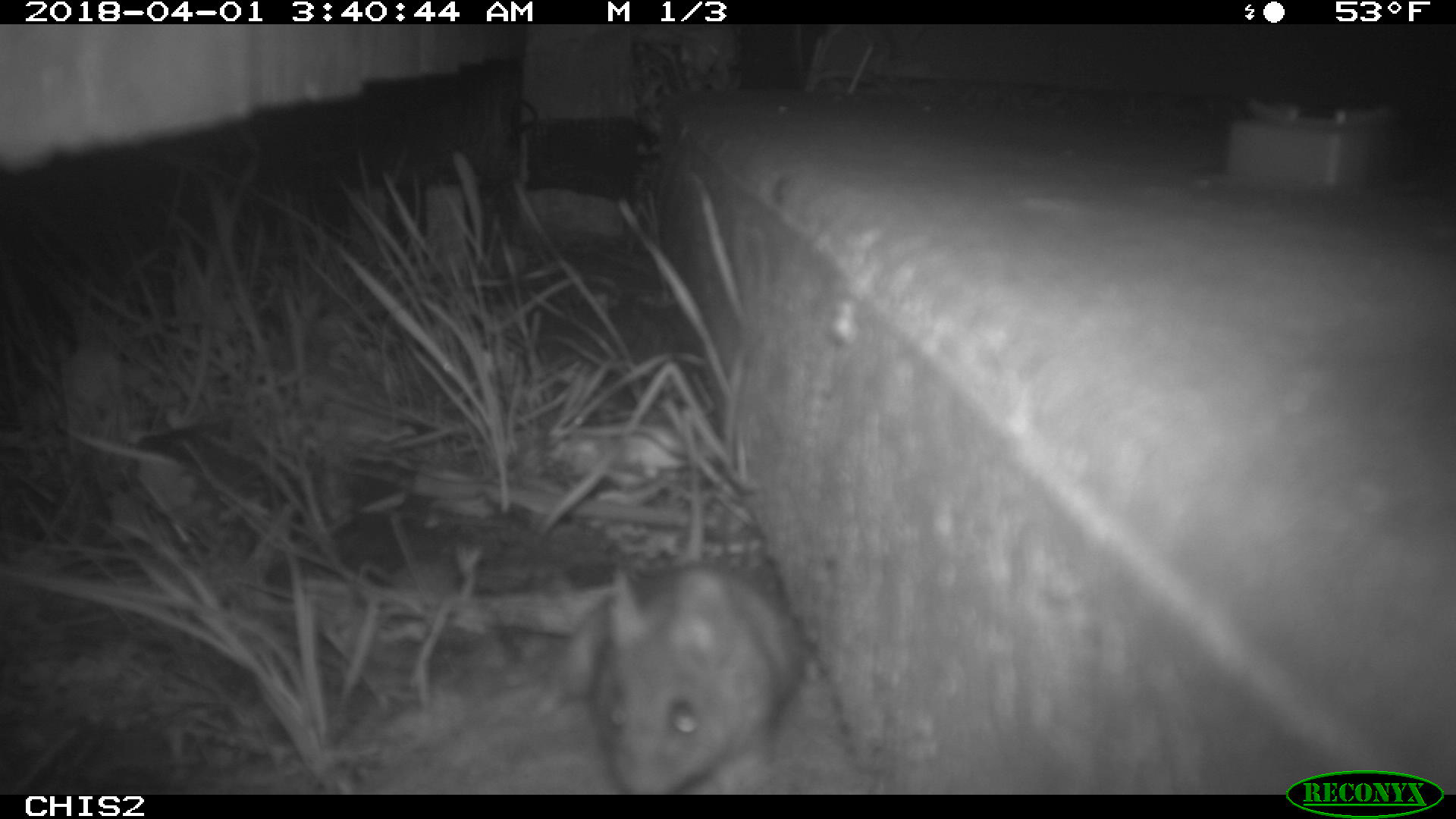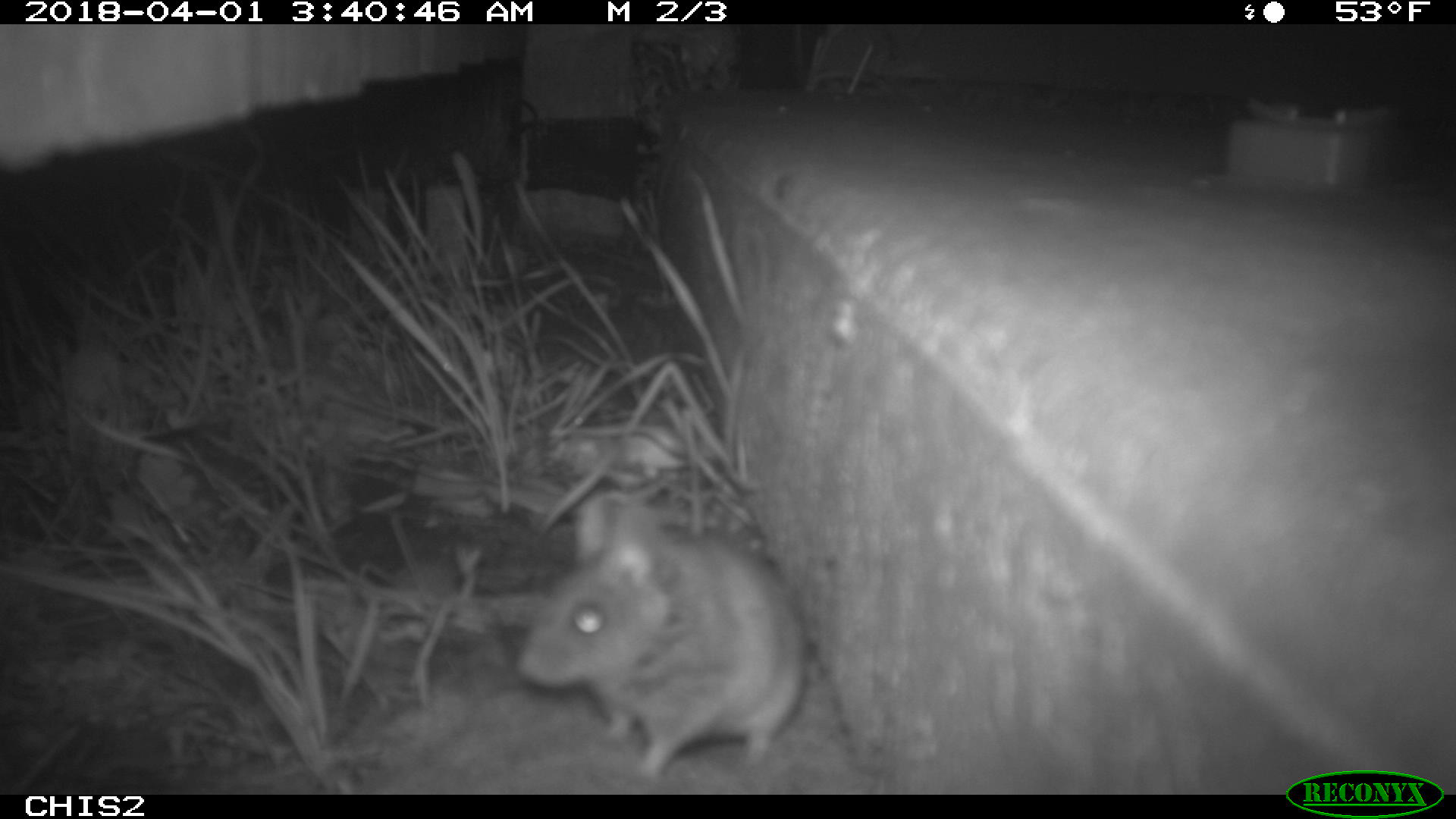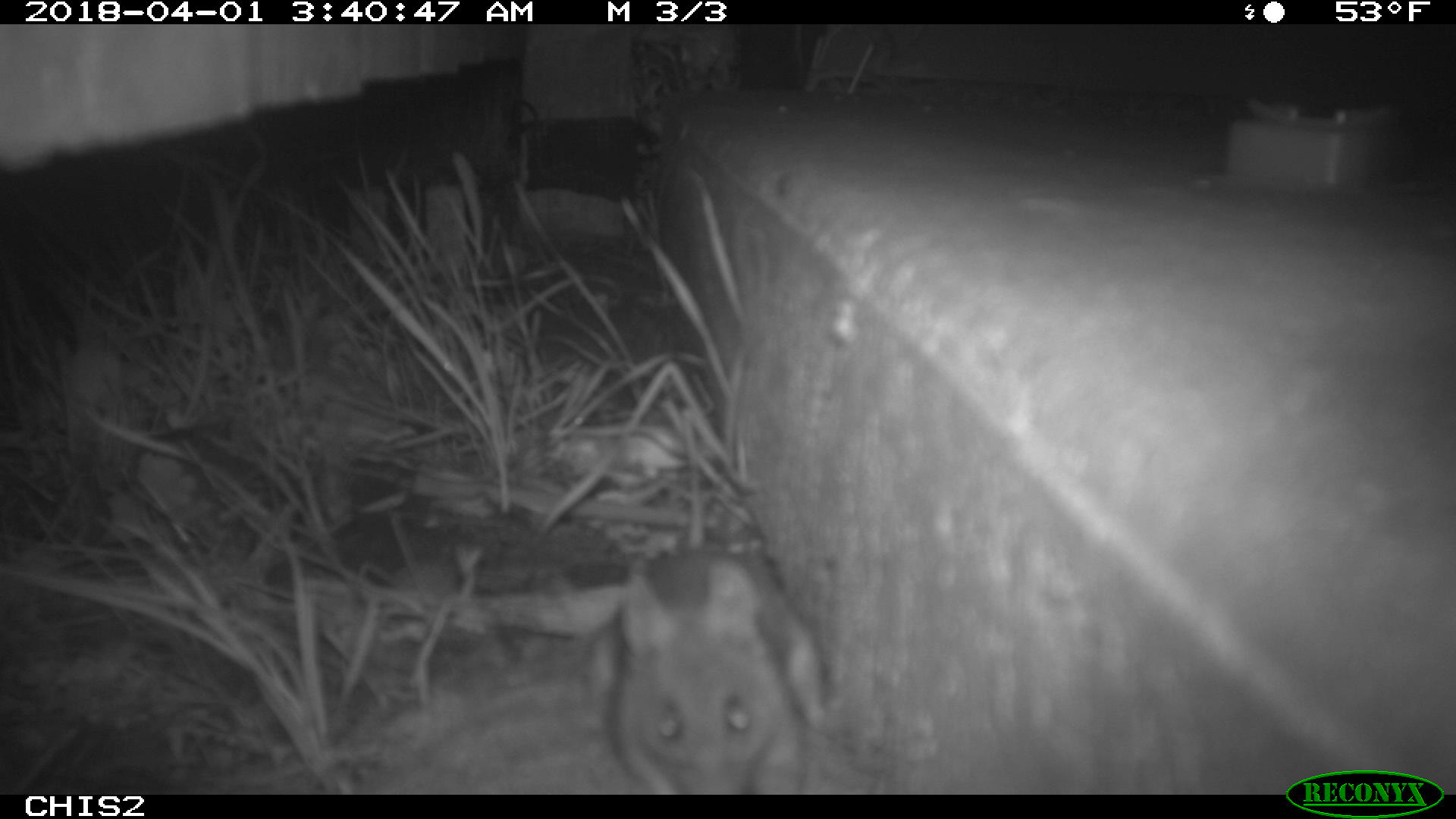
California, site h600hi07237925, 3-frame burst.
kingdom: Animalia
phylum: Chordata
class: Mammalia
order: Rodentia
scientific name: Rodentia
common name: rodent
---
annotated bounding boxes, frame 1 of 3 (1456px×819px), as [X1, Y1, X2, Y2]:
rodent: [532, 573, 807, 795]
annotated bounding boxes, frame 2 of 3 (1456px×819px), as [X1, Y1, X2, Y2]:
rodent: [518, 494, 810, 779]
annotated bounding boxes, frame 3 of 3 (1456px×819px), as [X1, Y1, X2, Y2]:
rodent: [586, 409, 824, 795]